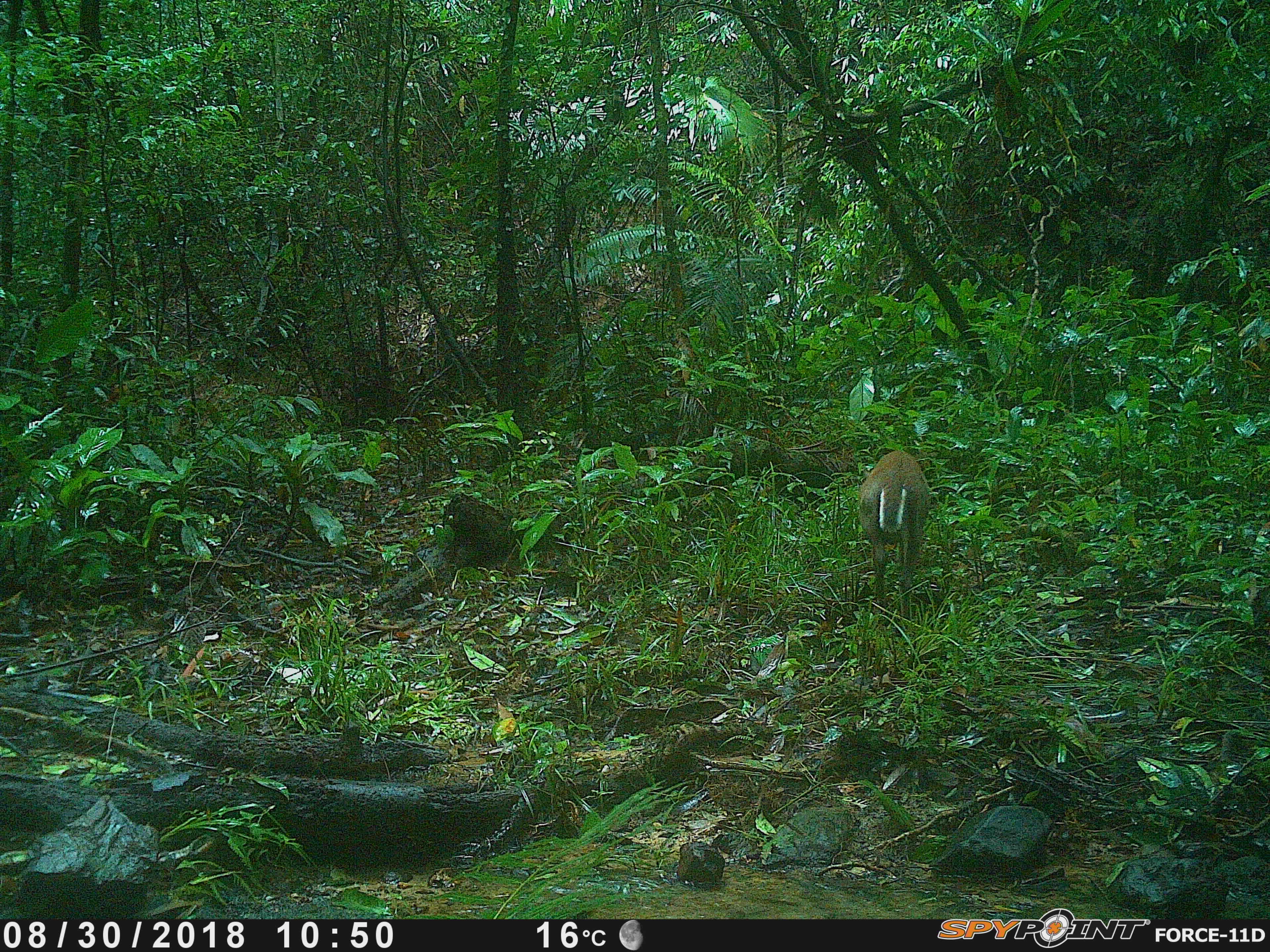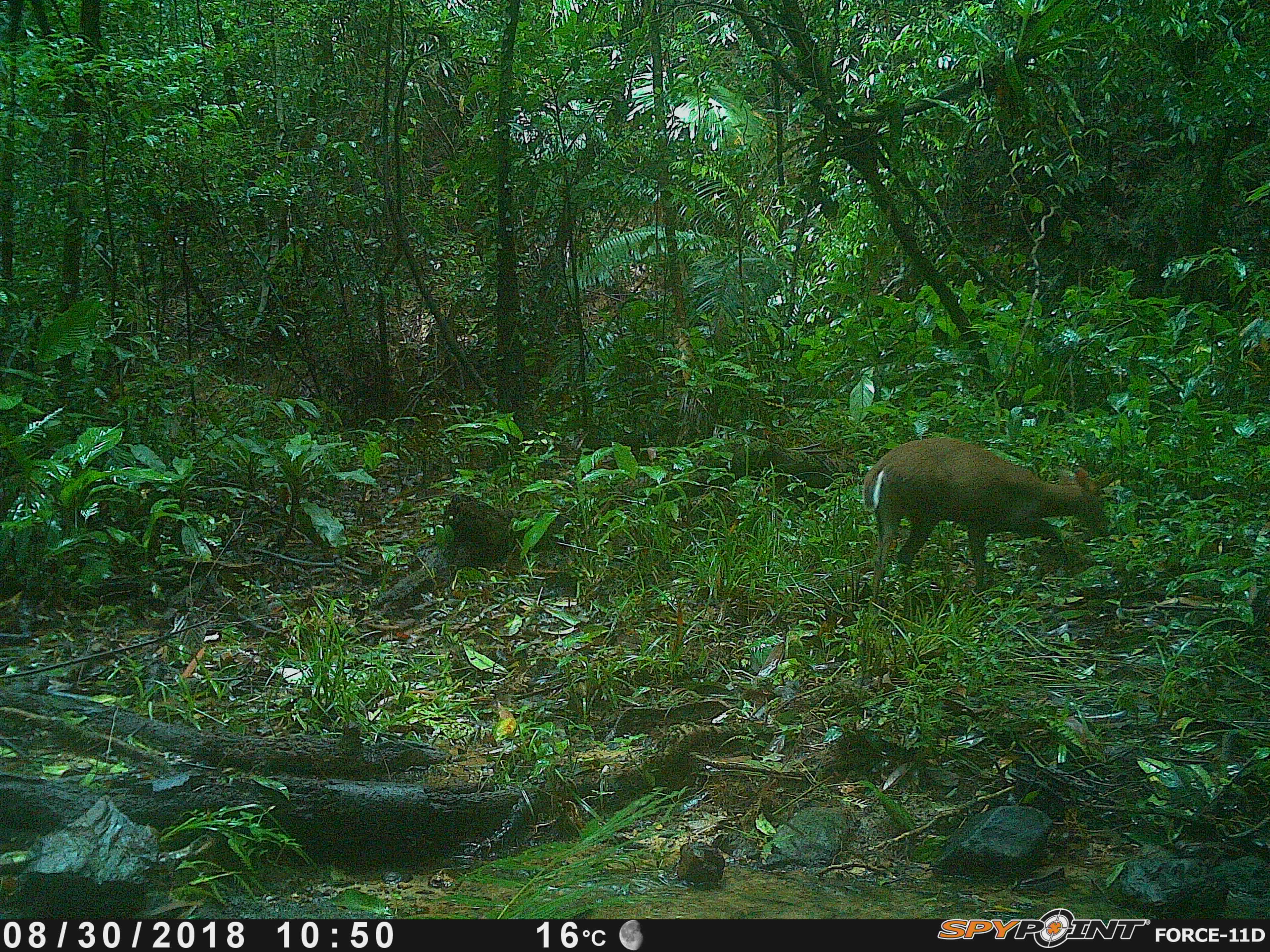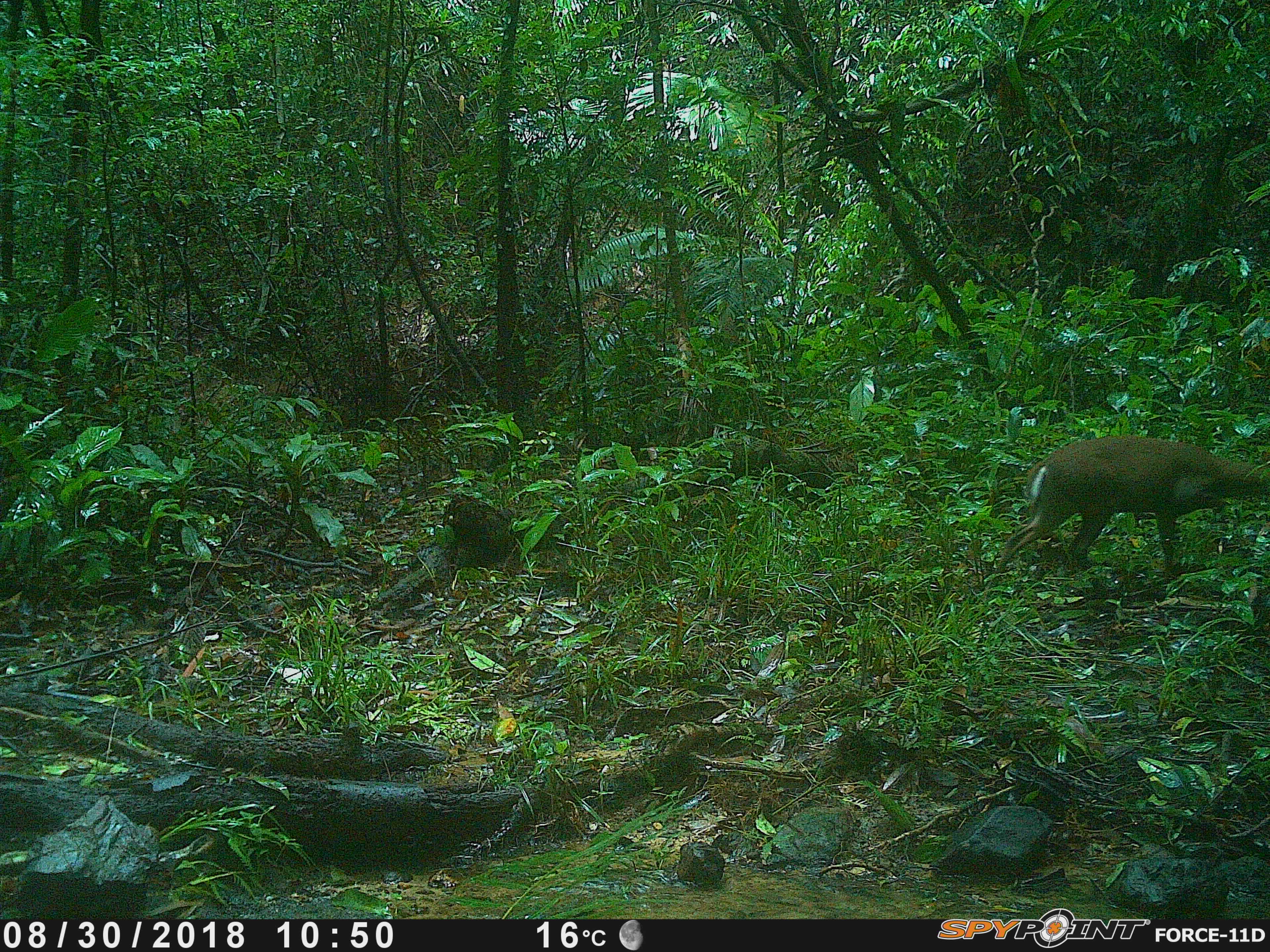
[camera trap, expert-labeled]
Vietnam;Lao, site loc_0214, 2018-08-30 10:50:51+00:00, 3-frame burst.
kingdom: Animalia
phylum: Chordata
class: Mammalia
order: Artiodactyla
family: Cervidae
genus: Muntiacus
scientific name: Muntiacus rooseveltorum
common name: roosevelt's muntjac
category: roosevelts muntjac group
Roosevelts muntjac group (roosevelt's muntjac) (Muntiacus rooseveltorum). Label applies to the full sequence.